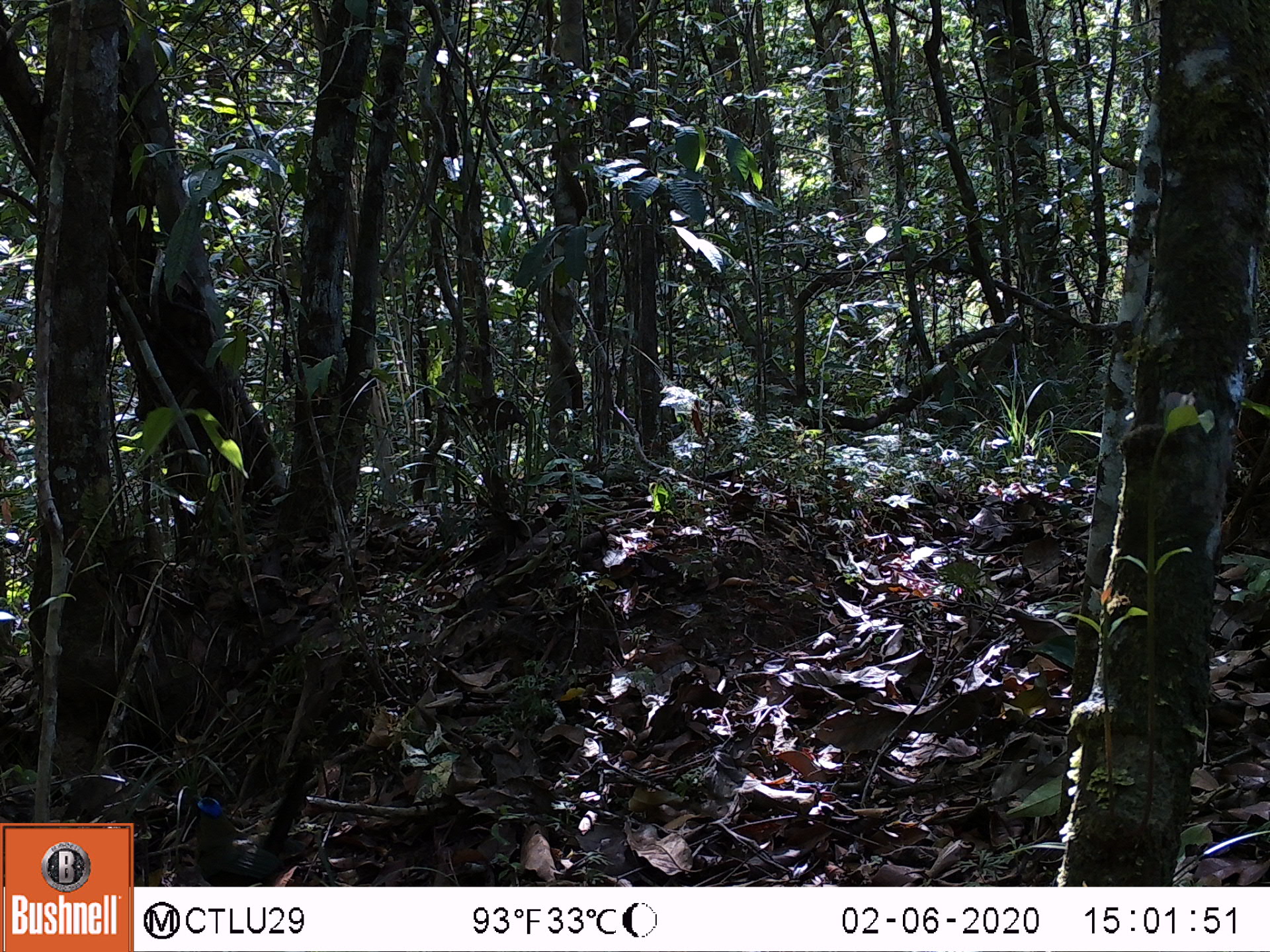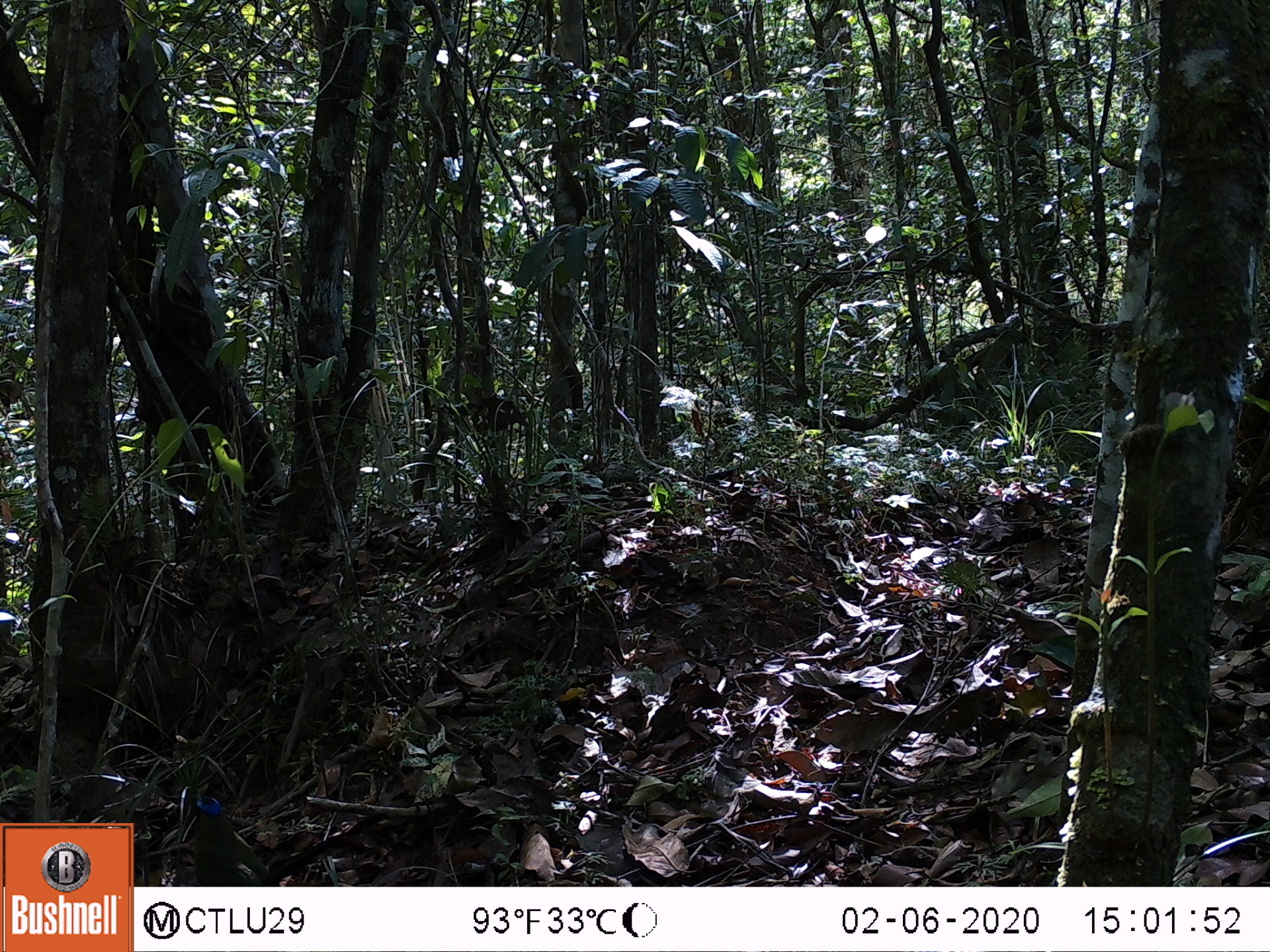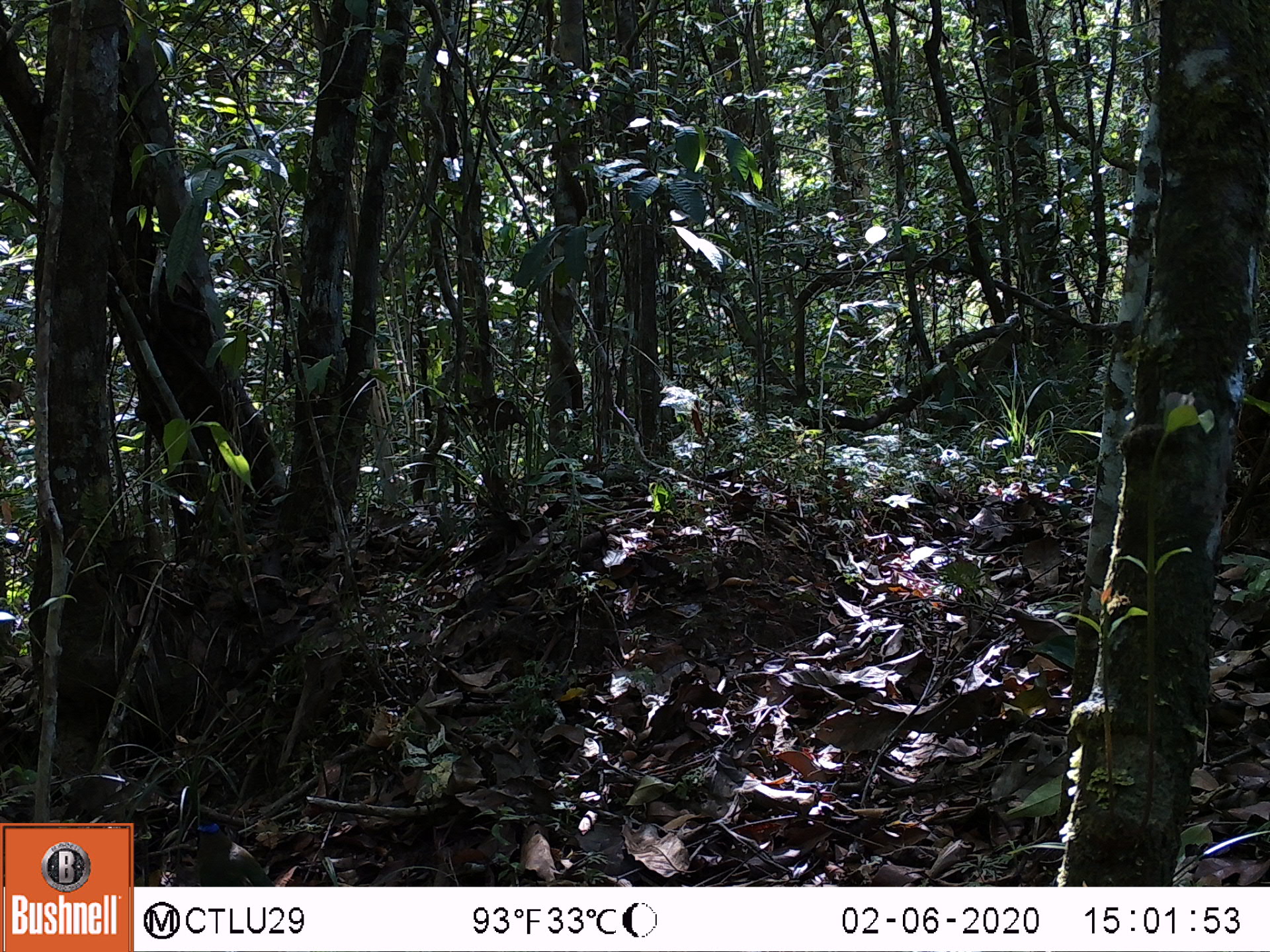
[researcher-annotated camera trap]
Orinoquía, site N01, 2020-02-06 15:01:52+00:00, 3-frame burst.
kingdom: Animalia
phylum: Chordata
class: Aves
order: Coraciiformes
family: Momotidae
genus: Momotus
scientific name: Momotus momota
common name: amazonian motmot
Amazonian motmot (Momotus momota).